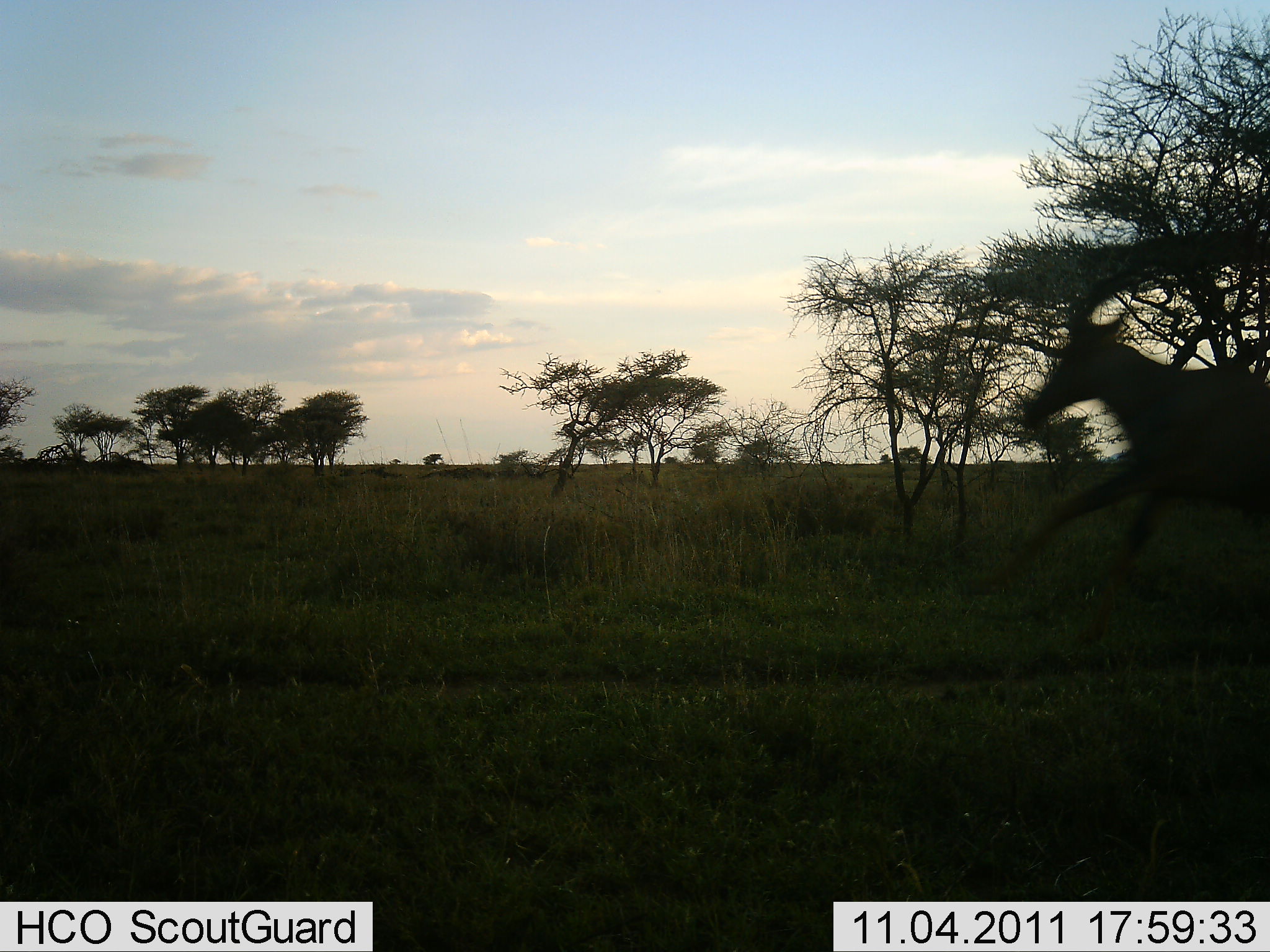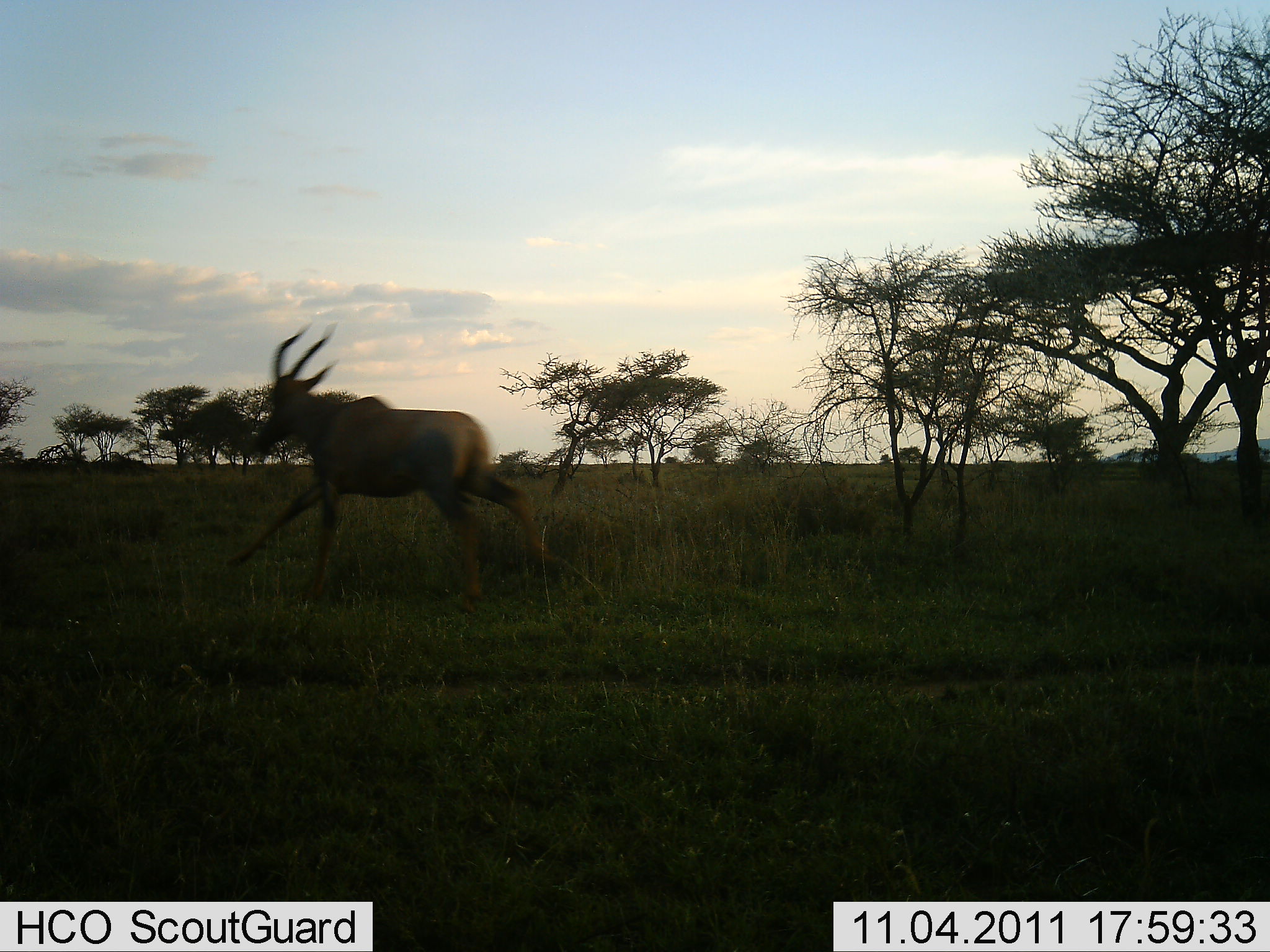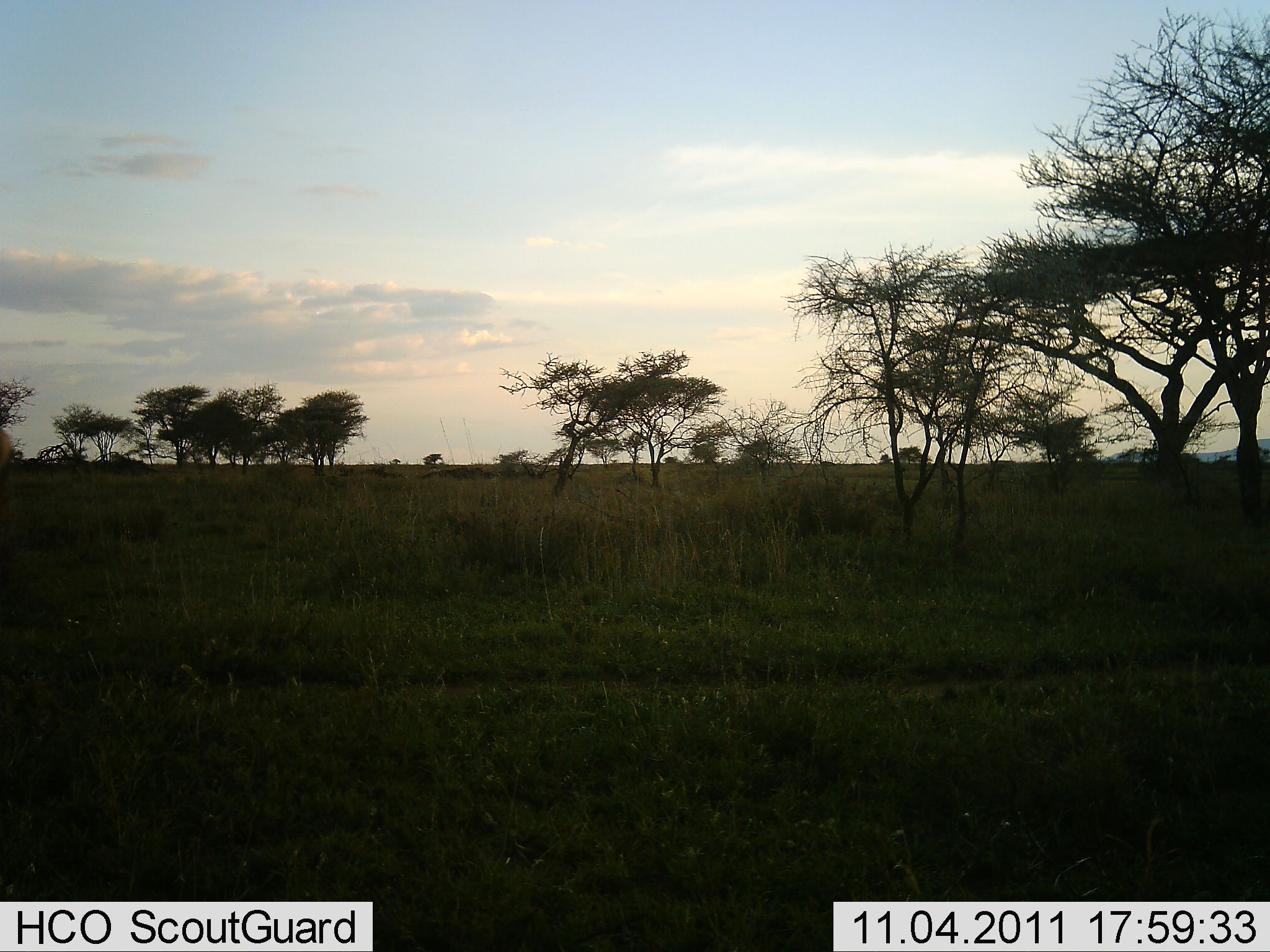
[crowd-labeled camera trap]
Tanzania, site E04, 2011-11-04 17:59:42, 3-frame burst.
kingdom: Animalia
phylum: Chordata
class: Mammalia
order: Artiodactyla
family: Bovidae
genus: Alcelaphus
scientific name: Alcelaphus buselaphus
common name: hartebeest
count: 1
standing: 0%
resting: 0%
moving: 100%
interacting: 0%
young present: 0%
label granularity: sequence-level